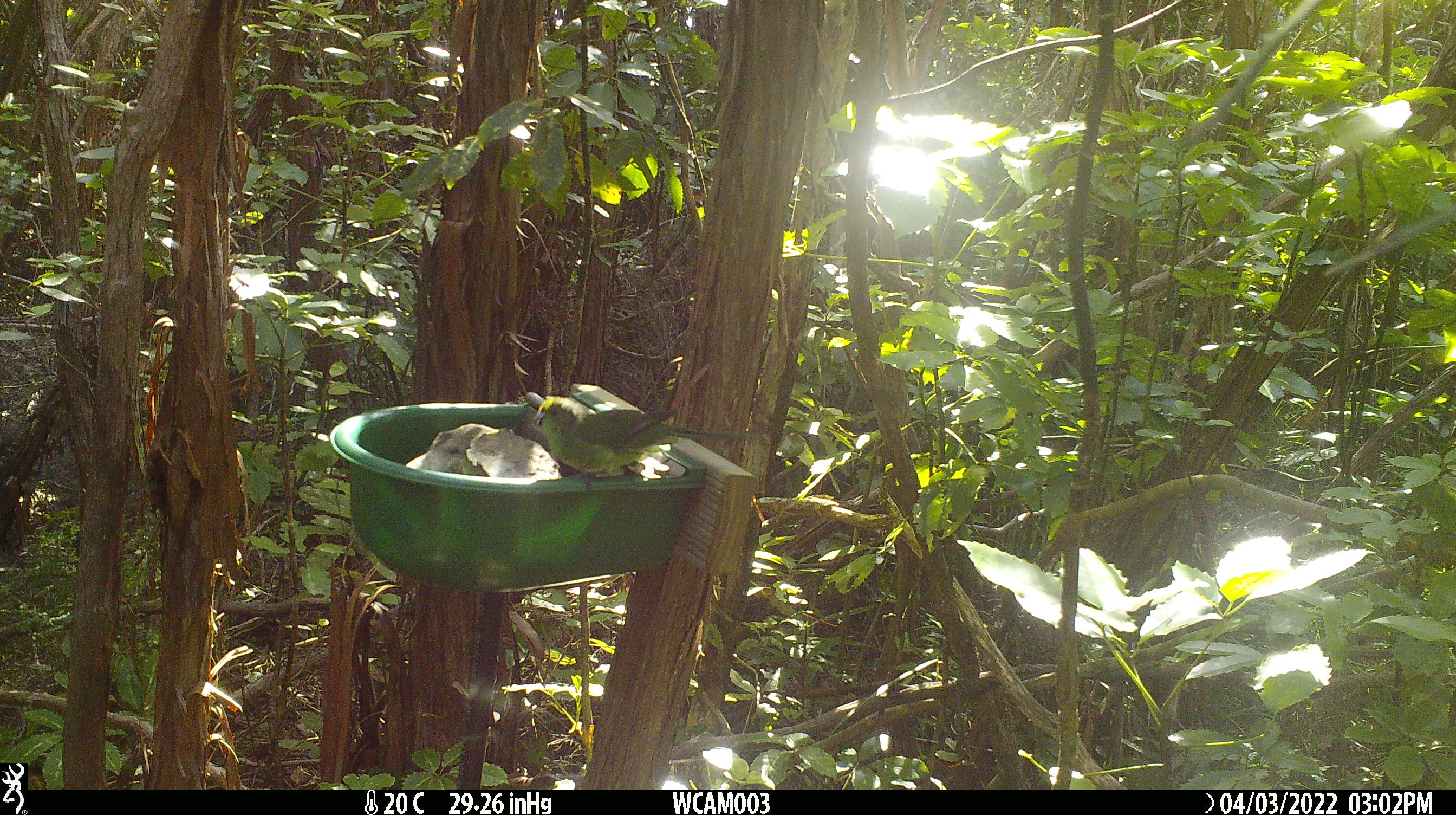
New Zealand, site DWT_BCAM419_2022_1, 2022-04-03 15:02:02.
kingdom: Animalia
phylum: Chordata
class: Aves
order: Psittaciformes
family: Psittaculidae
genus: Cyanoramphus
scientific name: Cyanoramphus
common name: parakeet